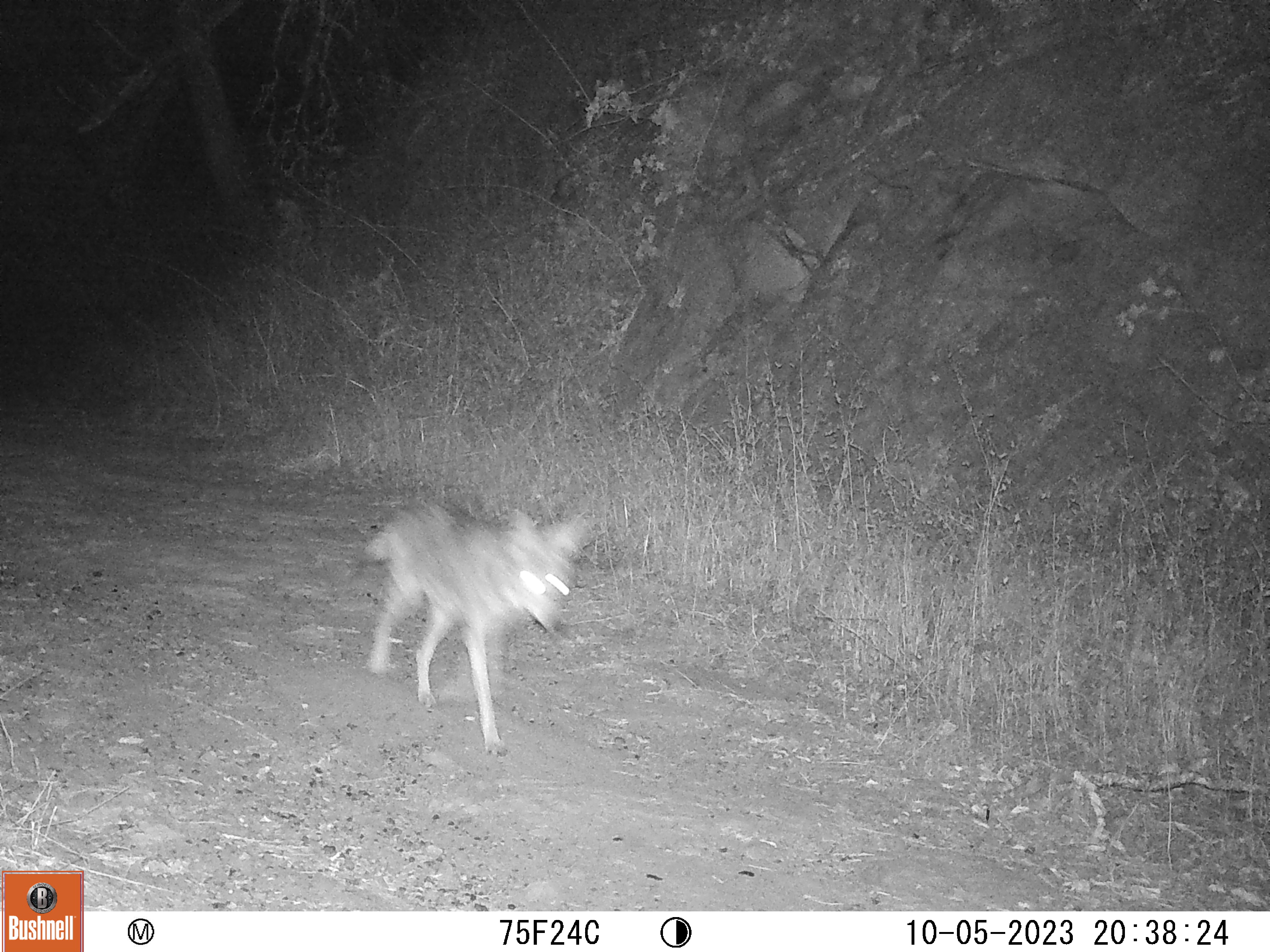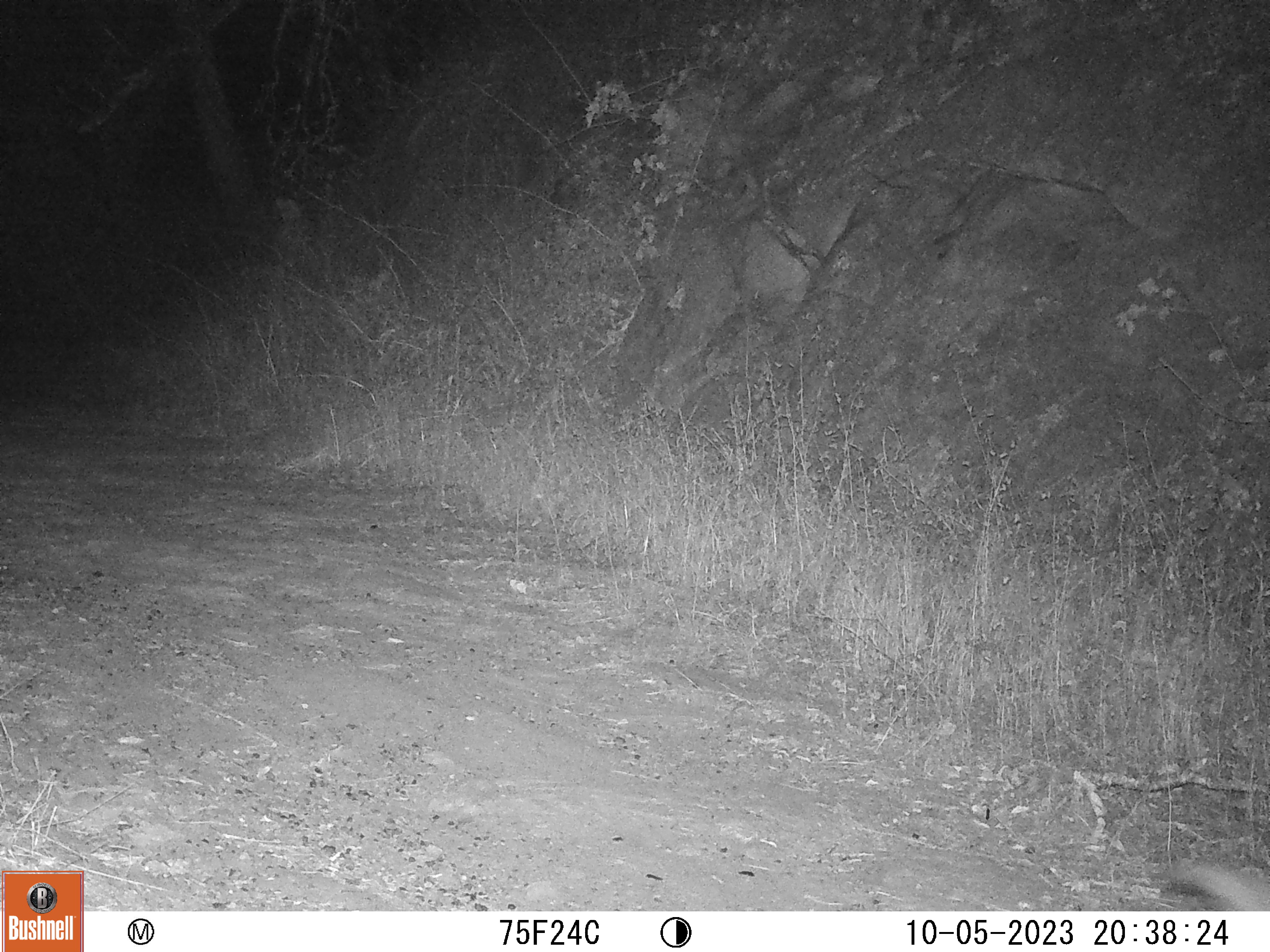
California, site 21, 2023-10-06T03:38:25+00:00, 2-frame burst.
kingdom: Animalia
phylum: Chordata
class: Mammalia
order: Carnivora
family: Canidae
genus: Canis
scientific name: Canis latrans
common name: coyote